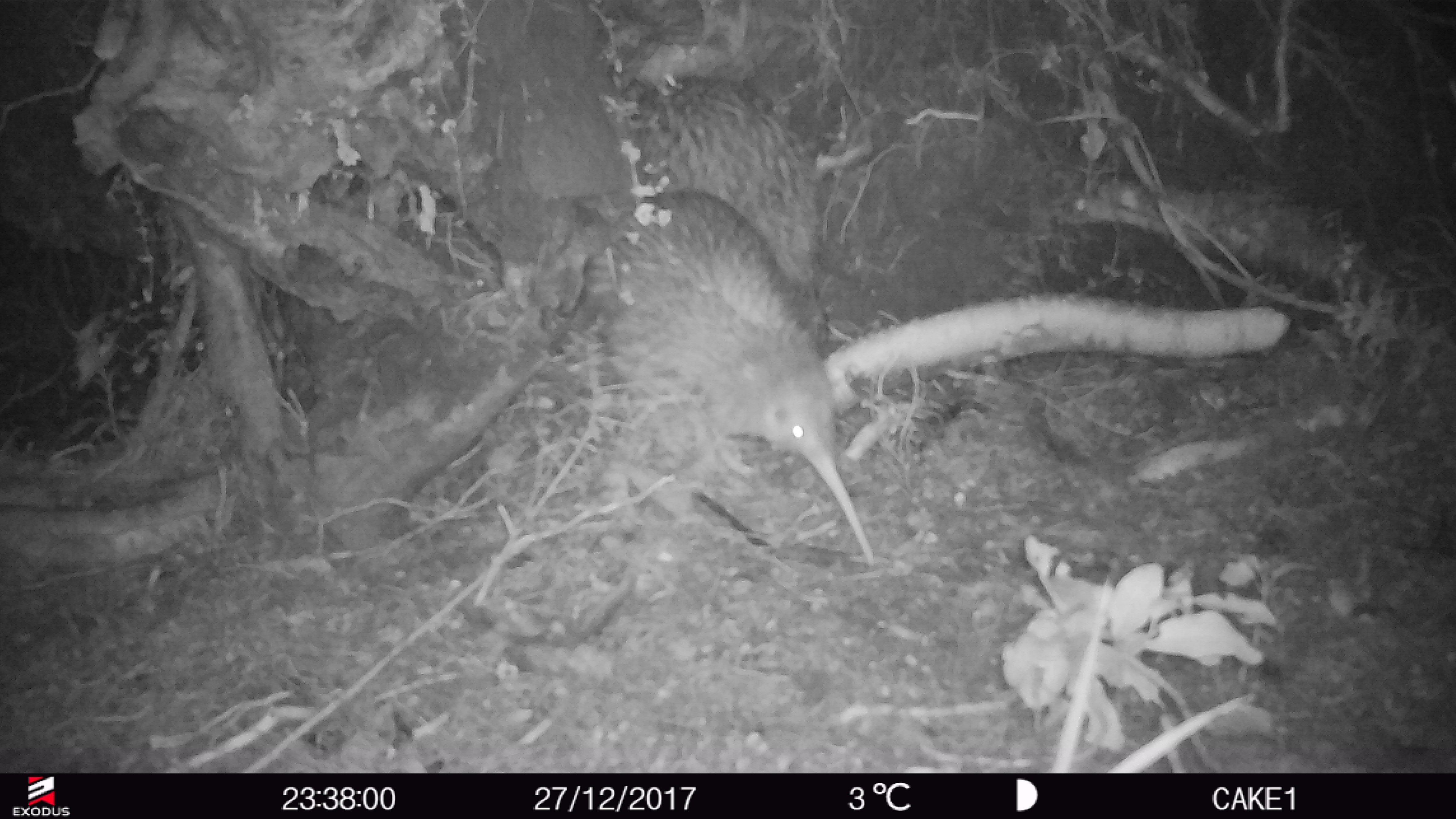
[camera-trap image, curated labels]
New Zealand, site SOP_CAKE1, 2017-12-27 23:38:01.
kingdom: Animalia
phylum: Chordata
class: Aves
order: Apterygiformes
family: Apterygidae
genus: Apteryx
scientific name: Apteryx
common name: kiwi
Kiwi (Apteryx).